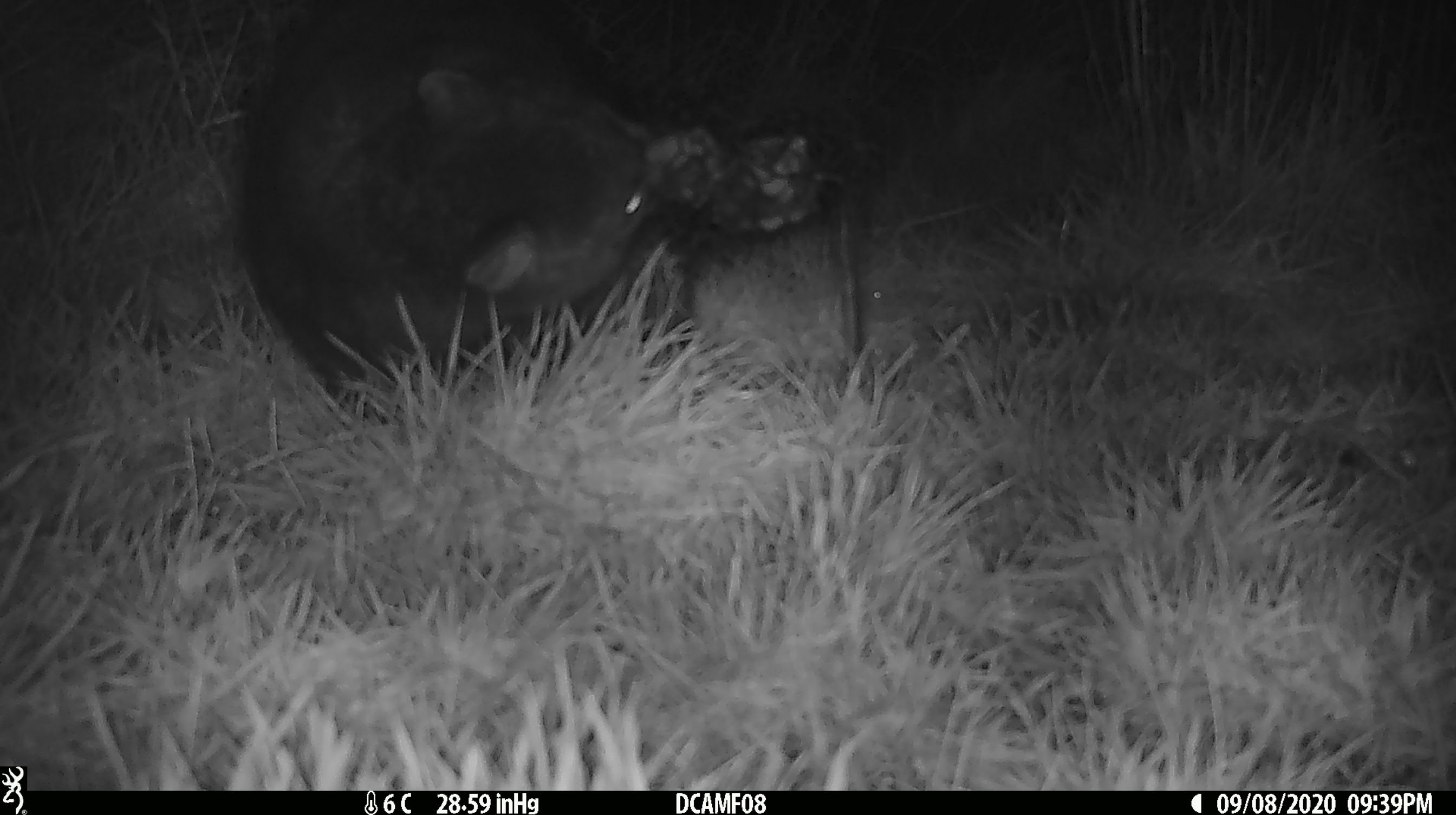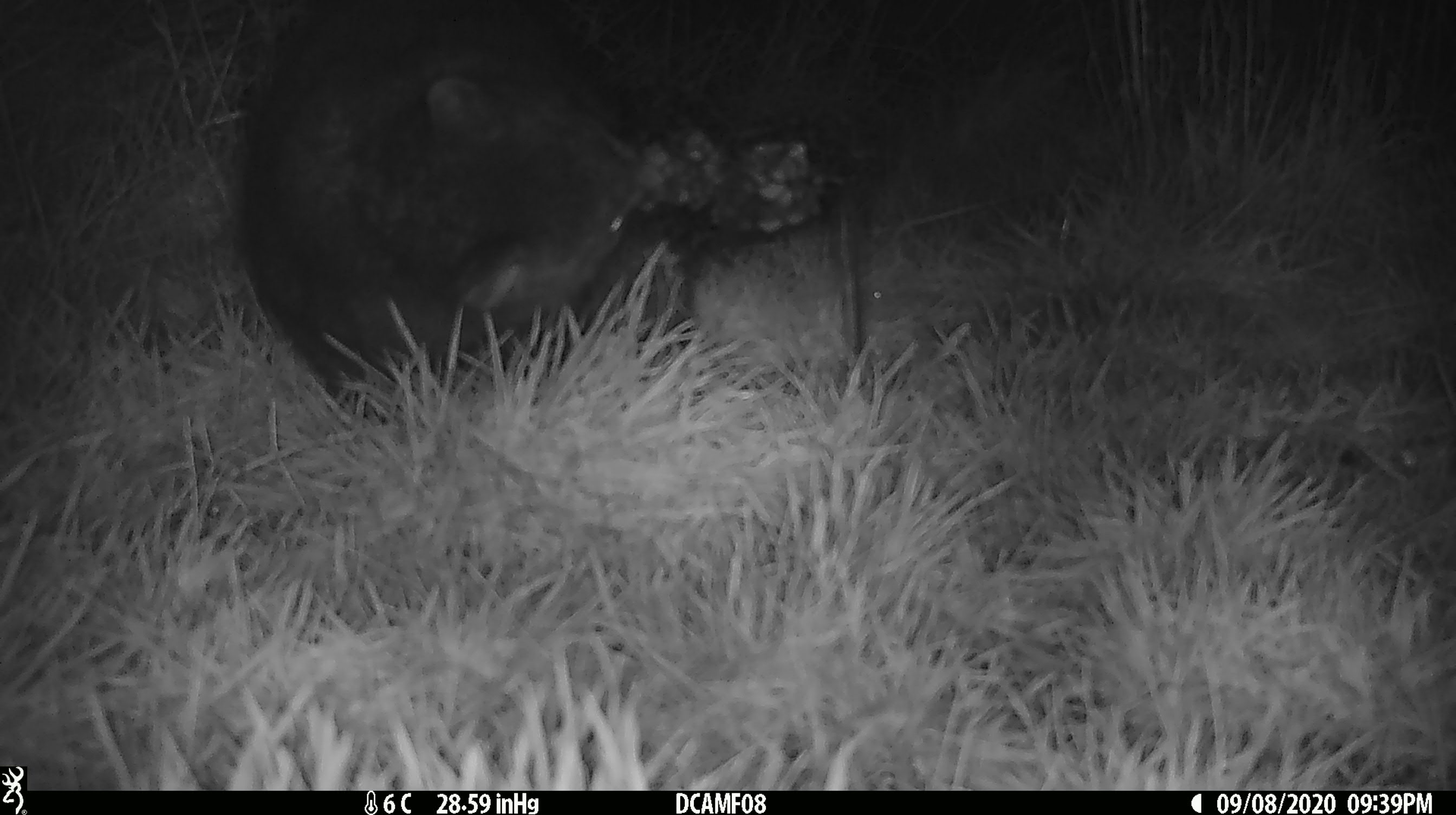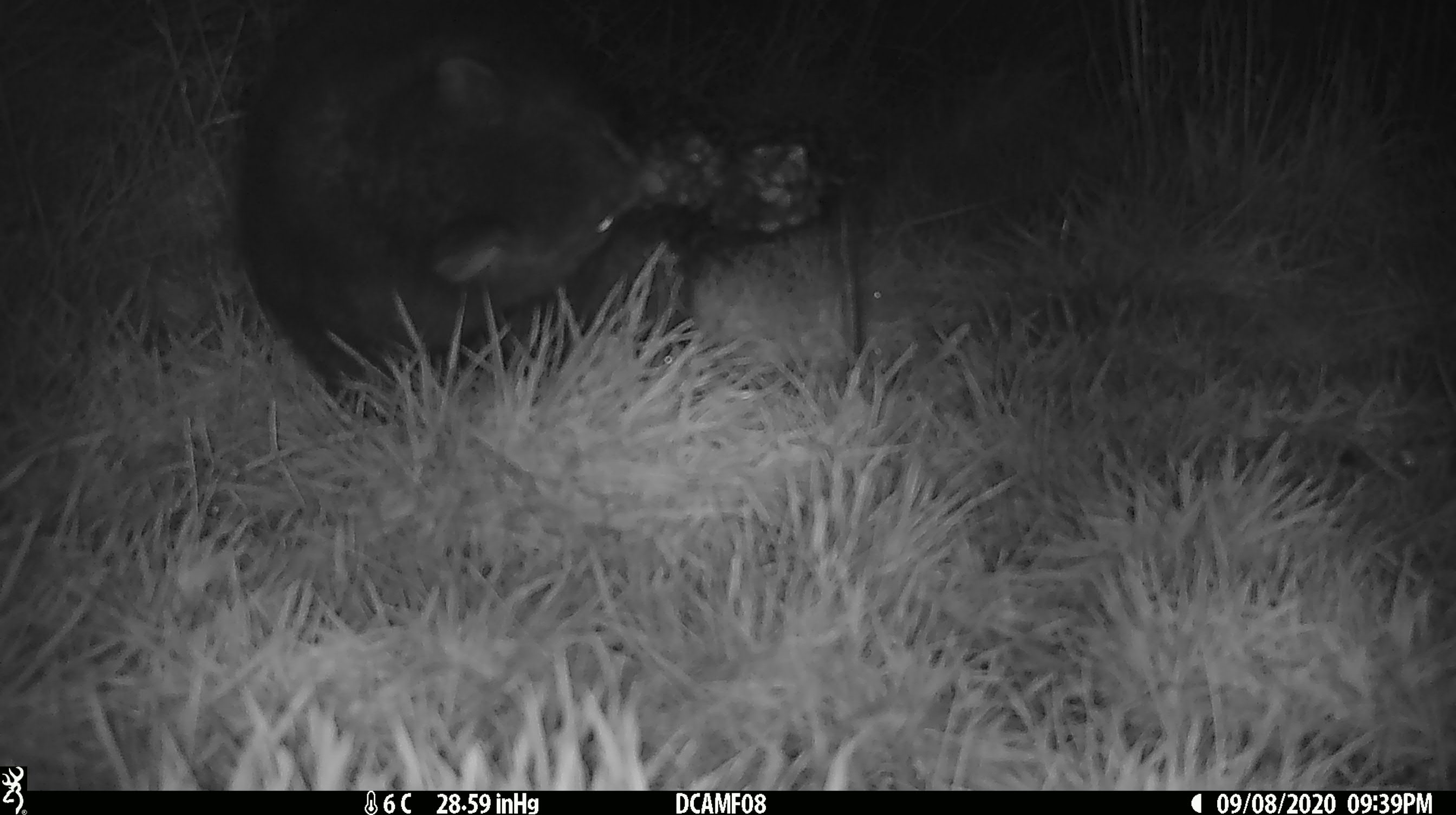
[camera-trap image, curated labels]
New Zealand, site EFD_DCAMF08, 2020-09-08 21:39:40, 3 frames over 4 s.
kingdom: Animalia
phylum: Chordata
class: Mammalia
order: Diprotodontia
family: Phalangeridae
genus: Trichosurus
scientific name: Trichosurus vulpecula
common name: common brushtail possum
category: possum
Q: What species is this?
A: Possum (common brushtail possum) (Trichosurus vulpecula).